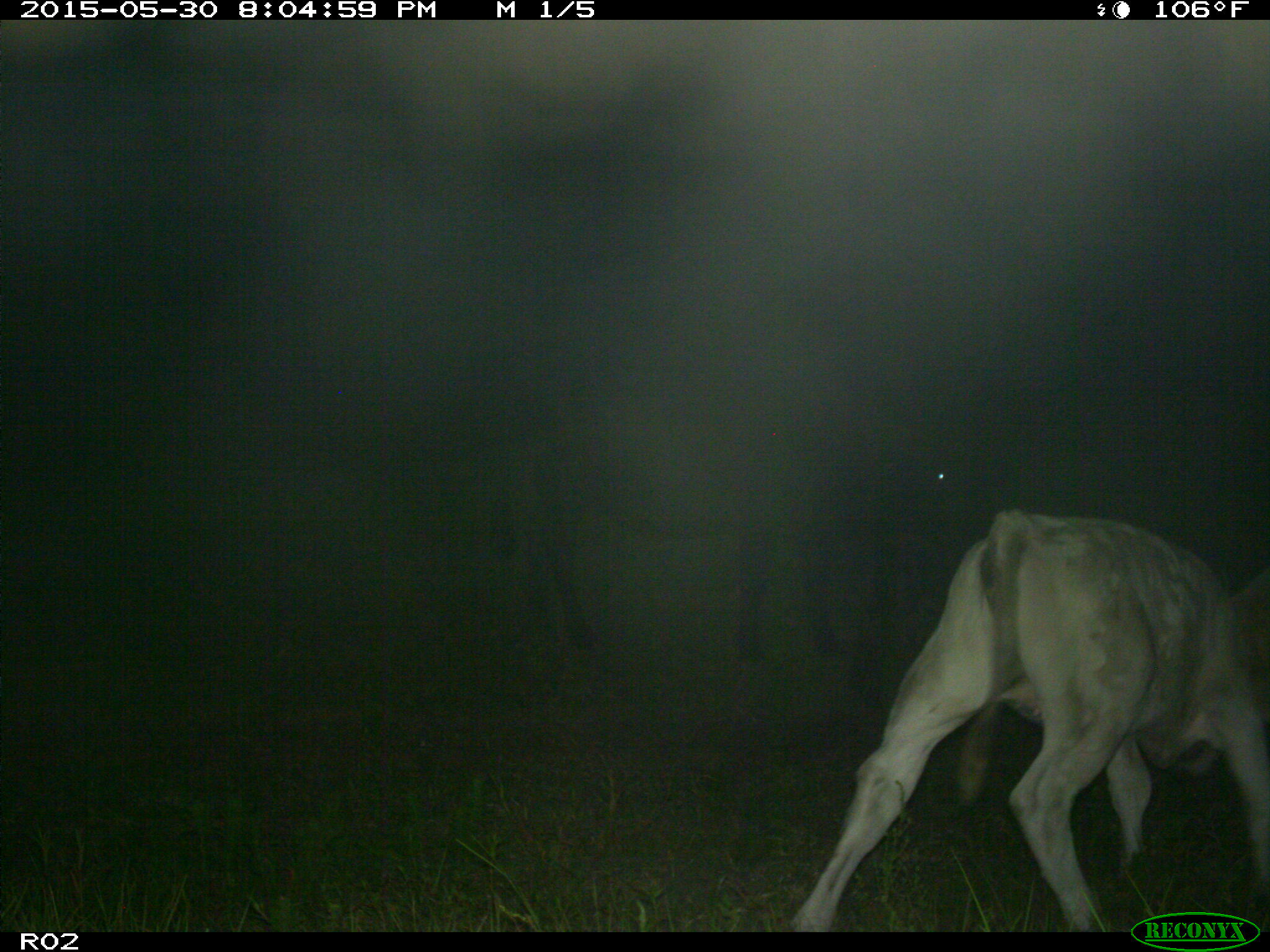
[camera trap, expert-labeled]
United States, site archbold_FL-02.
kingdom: Animalia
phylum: Chordata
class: Mammalia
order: Artiodactyla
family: Bovidae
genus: Bos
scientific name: Bos taurus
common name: domestic cow